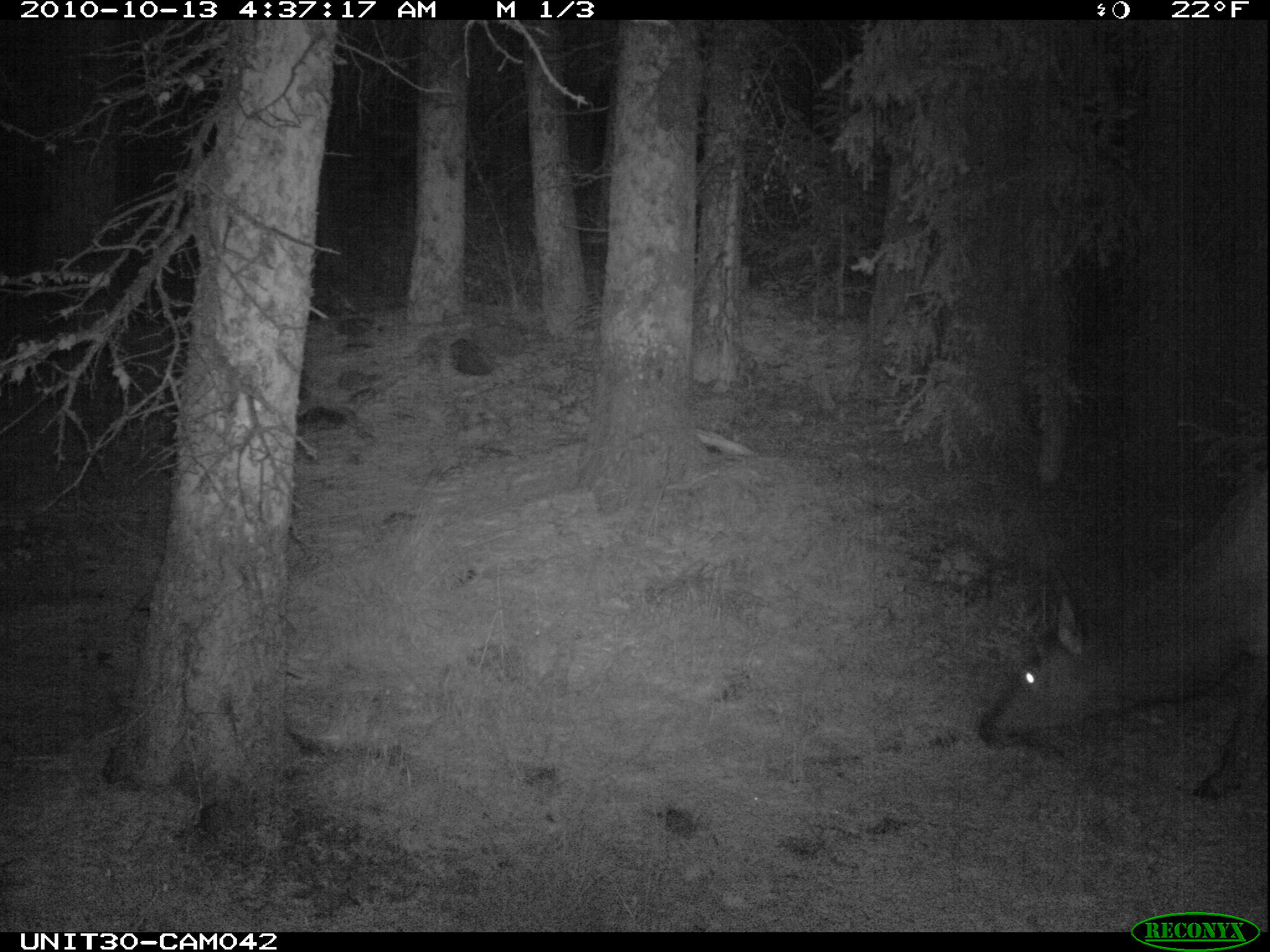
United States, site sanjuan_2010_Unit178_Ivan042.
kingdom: Animalia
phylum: Chordata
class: Mammalia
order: Artiodactyla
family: Cervidae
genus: Cervus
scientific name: Cervus elaphus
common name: red deer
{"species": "Cervus elaphus (red deer)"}